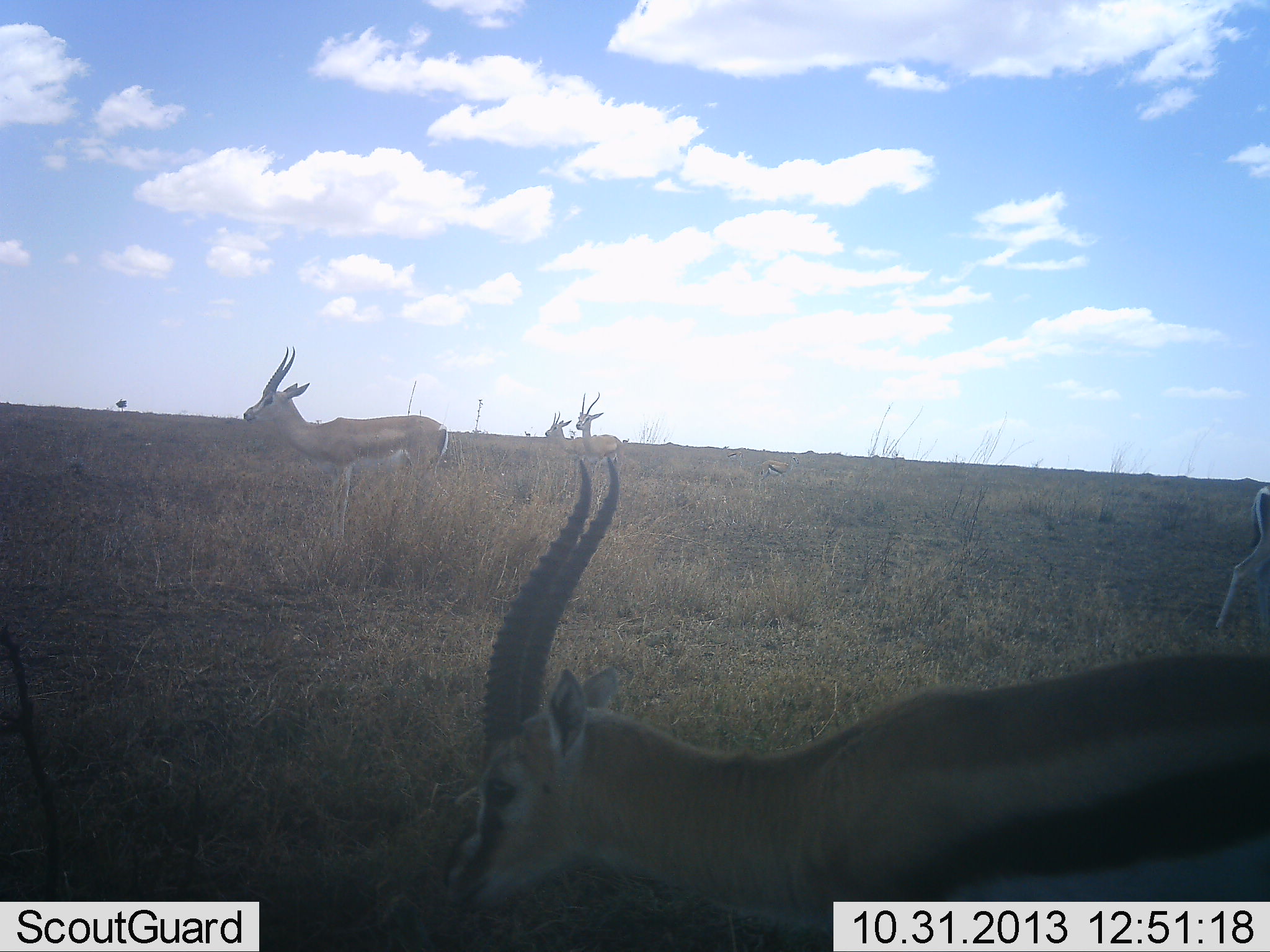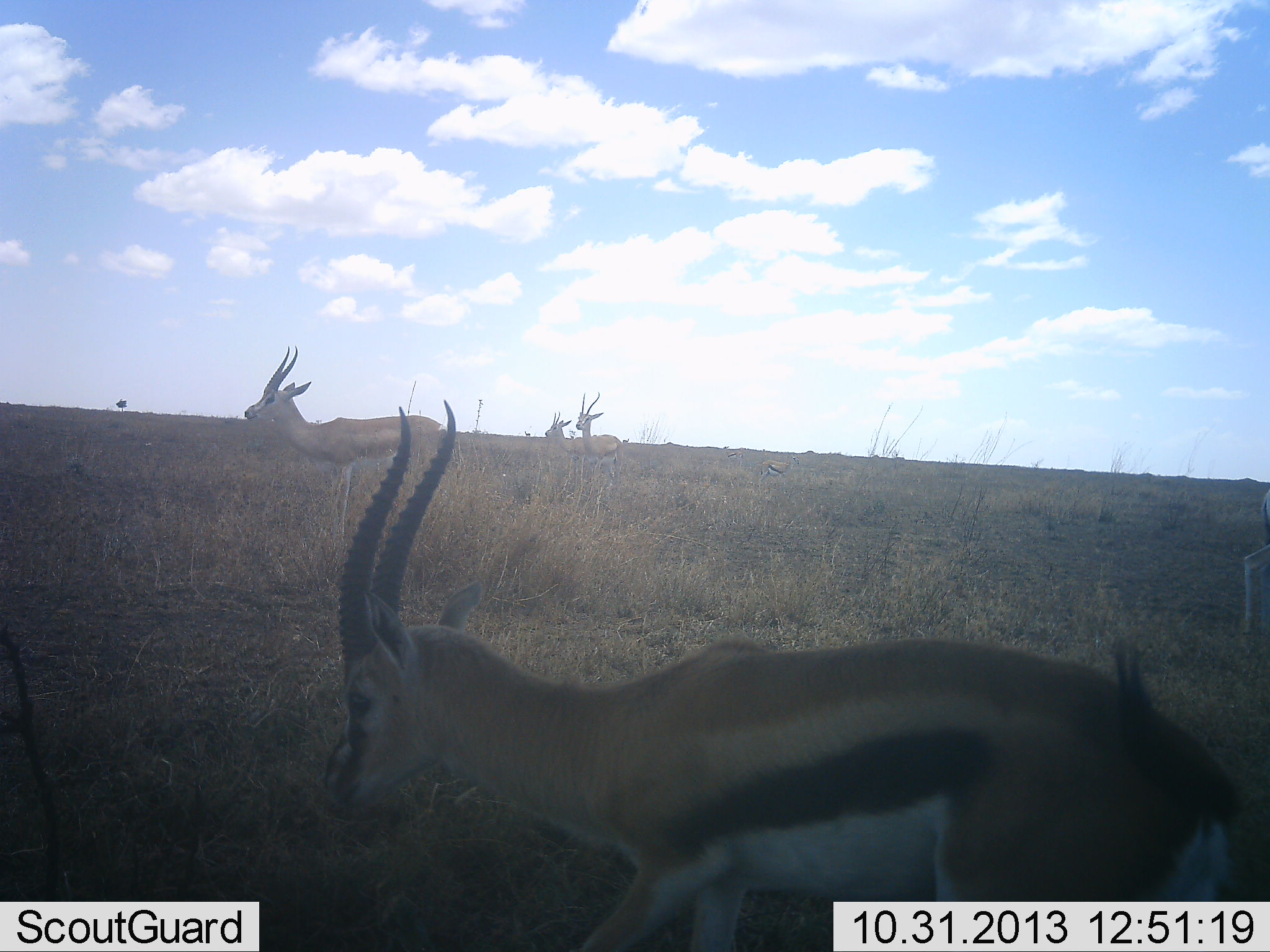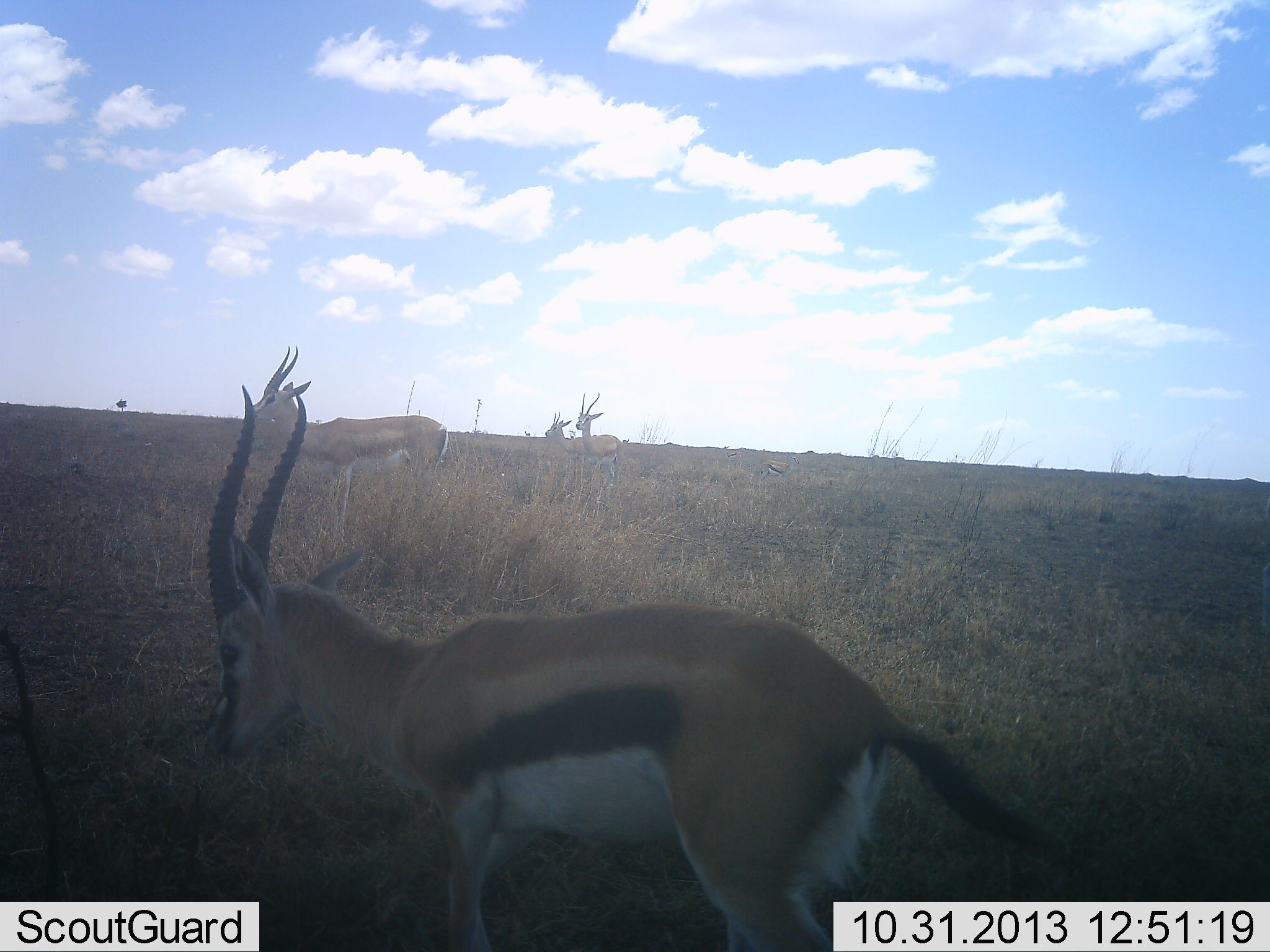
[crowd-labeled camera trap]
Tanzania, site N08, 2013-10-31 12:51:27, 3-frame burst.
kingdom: Animalia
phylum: Chordata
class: Mammalia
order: Artiodactyla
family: Bovidae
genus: Eudorcas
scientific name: Eudorcas thomsonii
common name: thomson's gazelle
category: gazellethomsons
Gazellethomsons (thomson's gazelle) (Eudorcas thomsonii), count 3. Behavior (volunteer vote fractions): standing 73%, resting 13%, moving 93%, interacting 0%. Young present (vote fraction): 0%. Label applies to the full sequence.